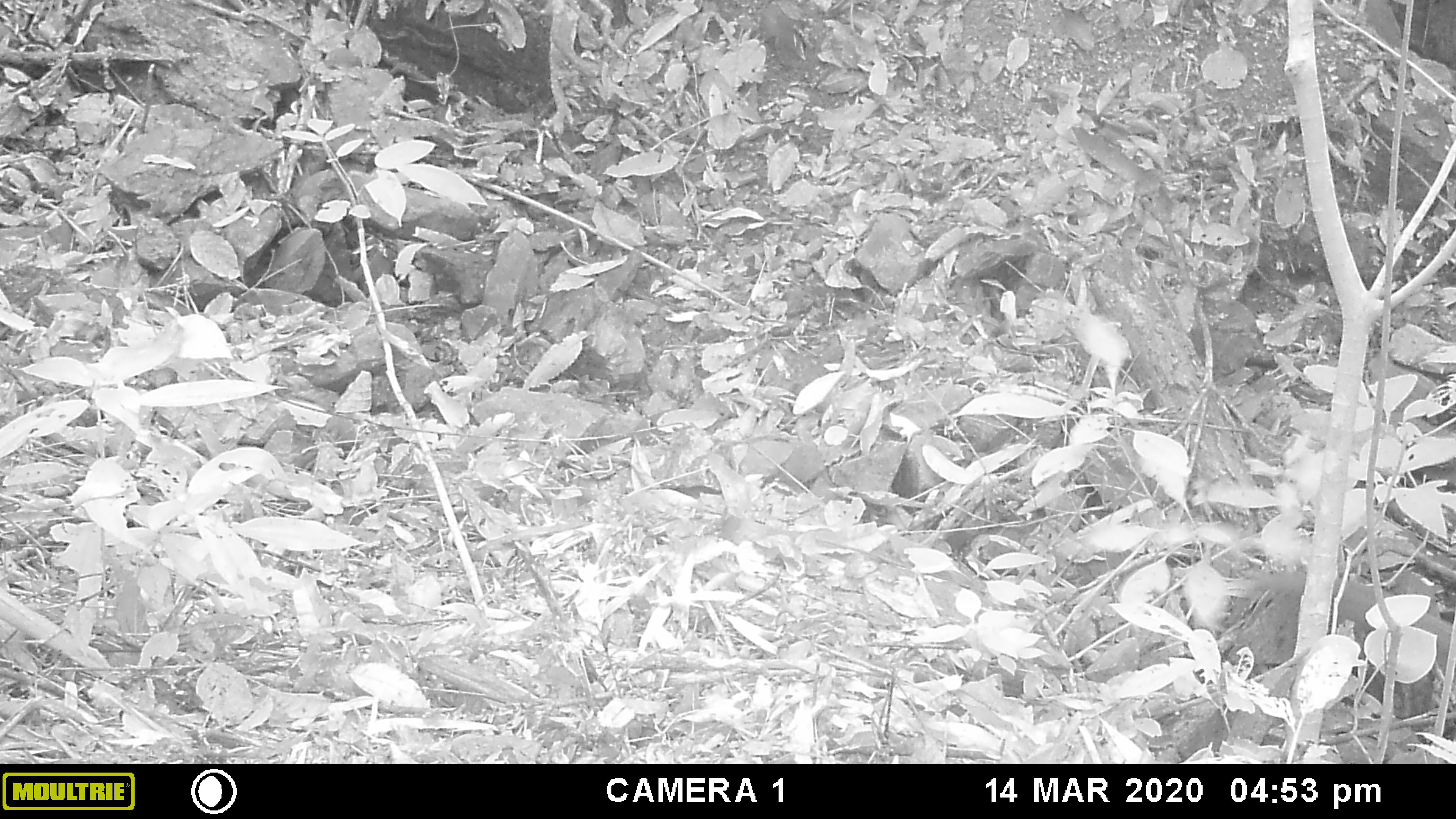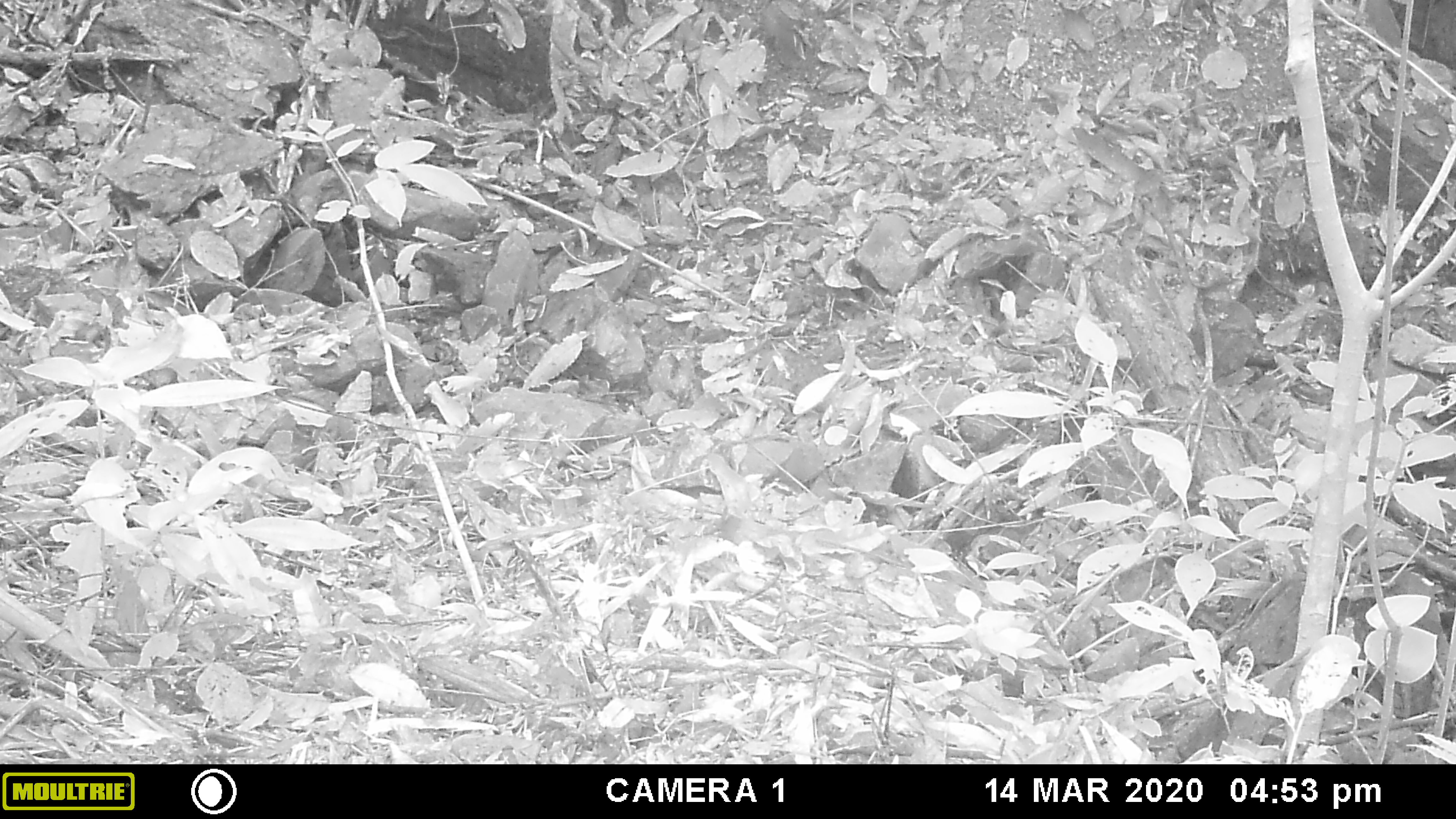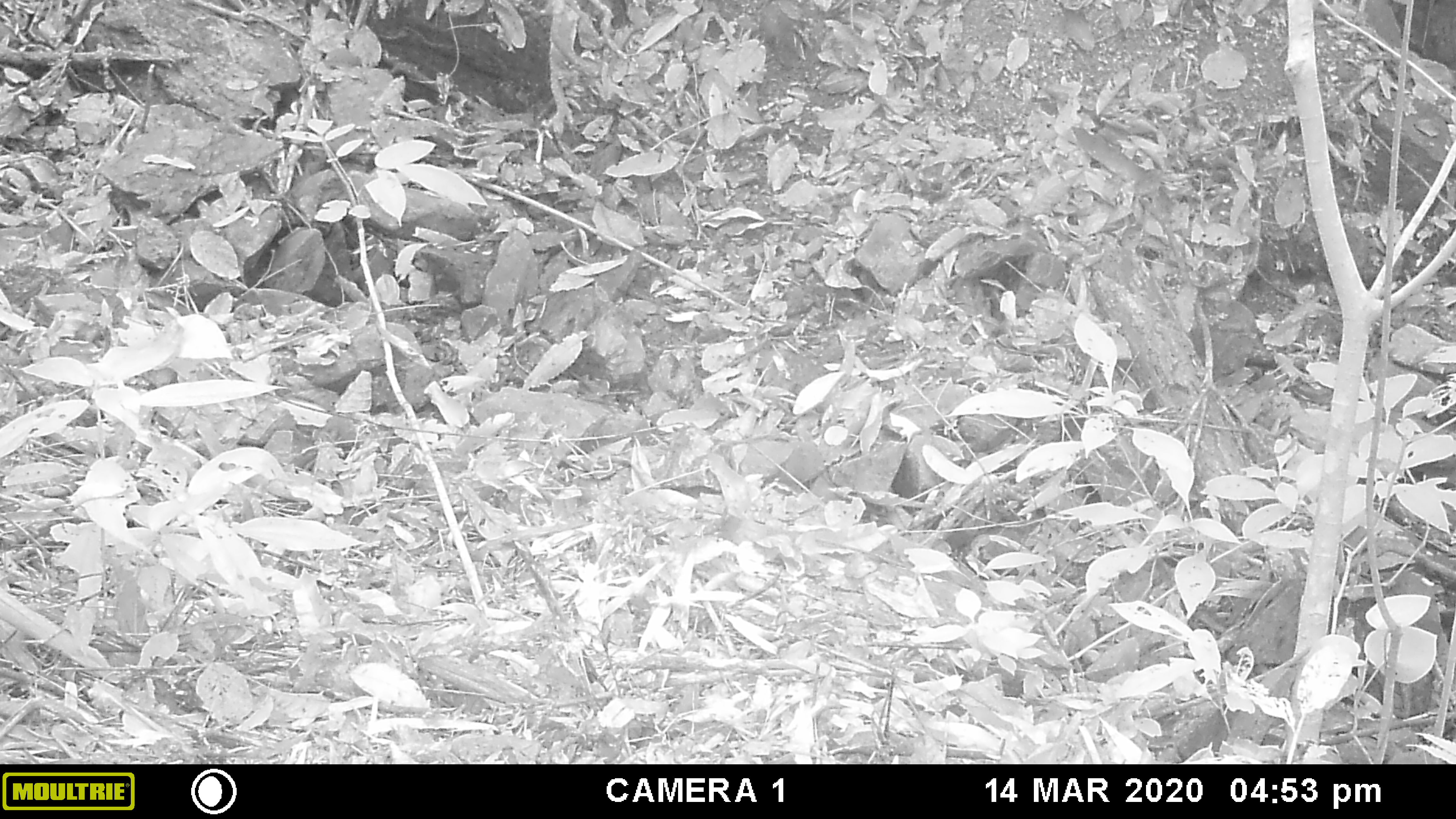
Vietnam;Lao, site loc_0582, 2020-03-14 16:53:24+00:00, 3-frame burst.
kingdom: Animalia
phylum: Chordata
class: Mammalia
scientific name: Mammalia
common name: mammal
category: unidentified small mammal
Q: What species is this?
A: Unidentified small mammal (mammal) (Mammalia).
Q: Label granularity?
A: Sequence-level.